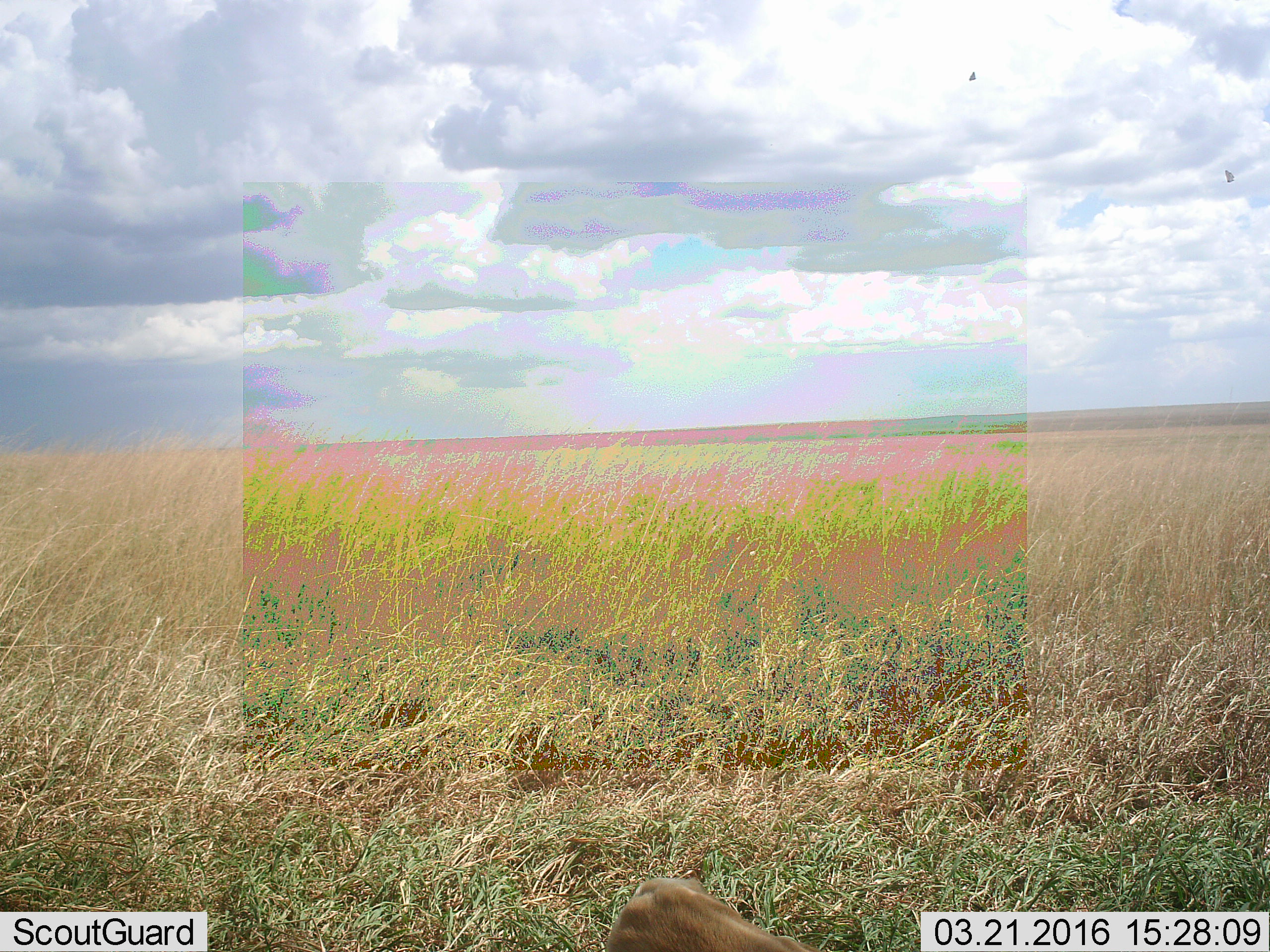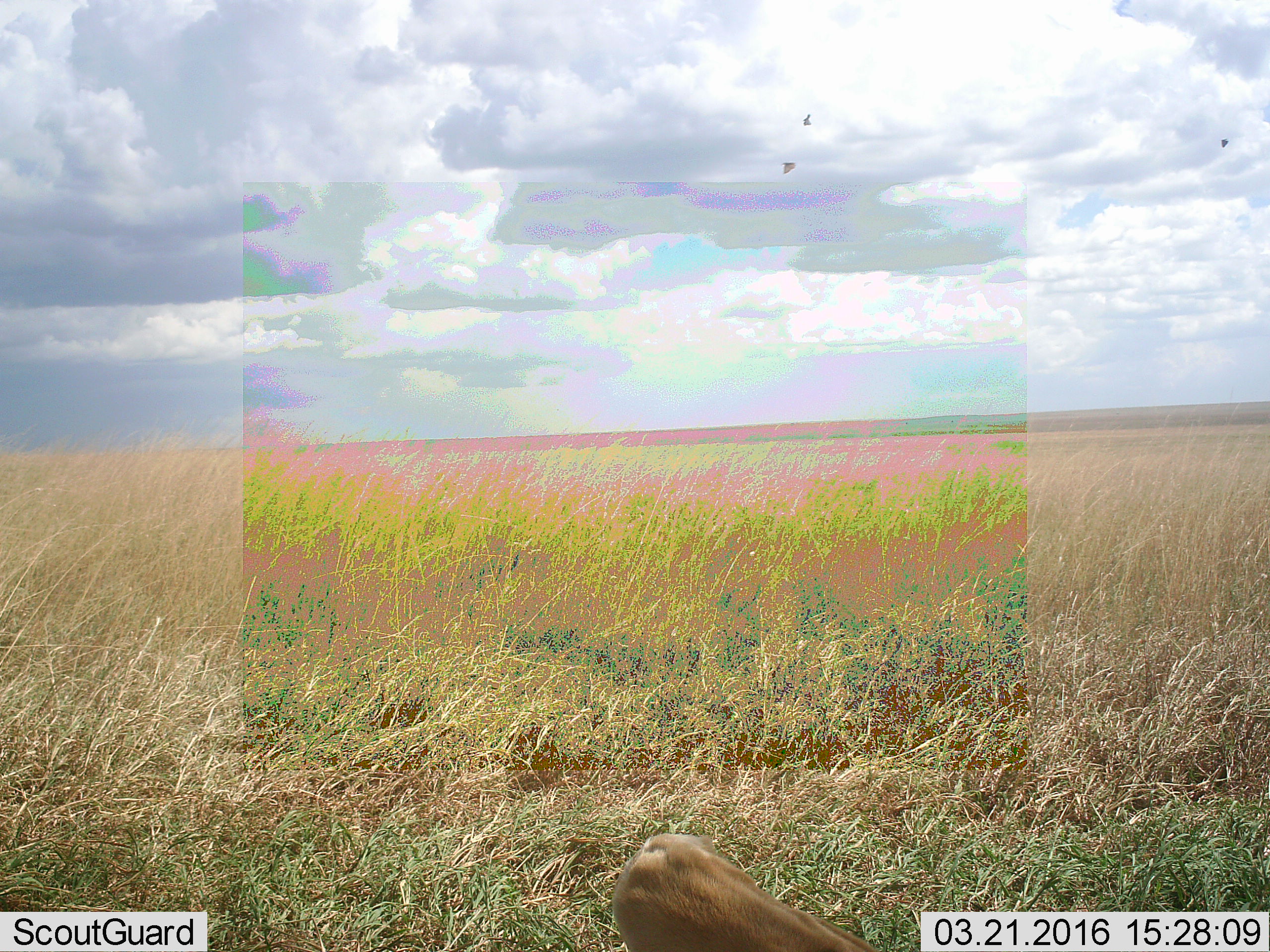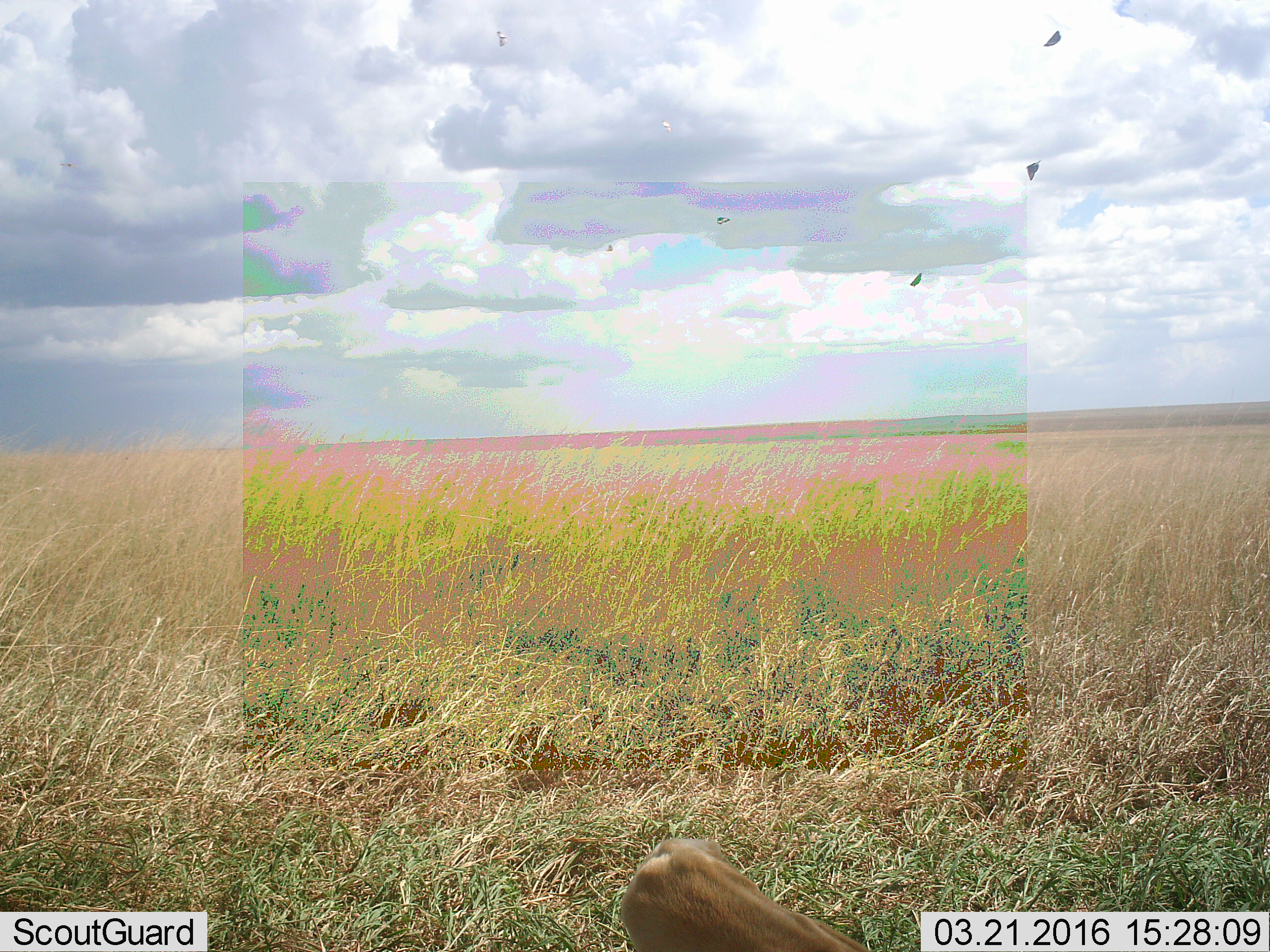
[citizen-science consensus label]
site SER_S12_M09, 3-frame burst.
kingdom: Animalia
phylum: Chordata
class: Mammalia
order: Carnivora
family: Felidae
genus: Panthera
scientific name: Panthera leo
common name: lion female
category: lionfemale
Lionfemale (lion female) (Panthera leo), count 1. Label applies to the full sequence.